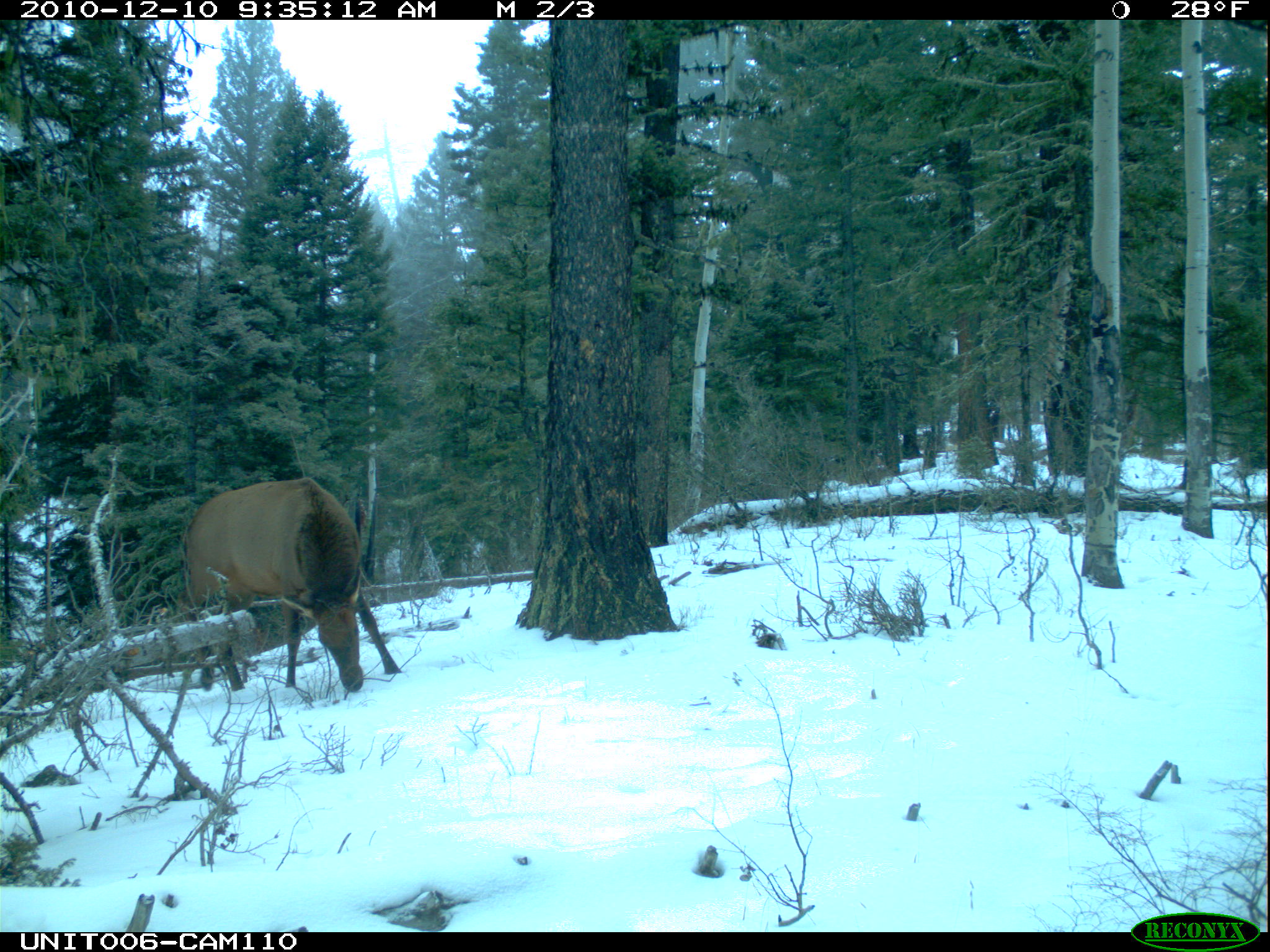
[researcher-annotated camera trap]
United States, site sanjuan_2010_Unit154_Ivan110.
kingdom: Animalia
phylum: Chordata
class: Mammalia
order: Artiodactyla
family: Cervidae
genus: Cervus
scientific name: Cervus elaphus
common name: red deer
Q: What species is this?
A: Cervus elaphus (red deer).